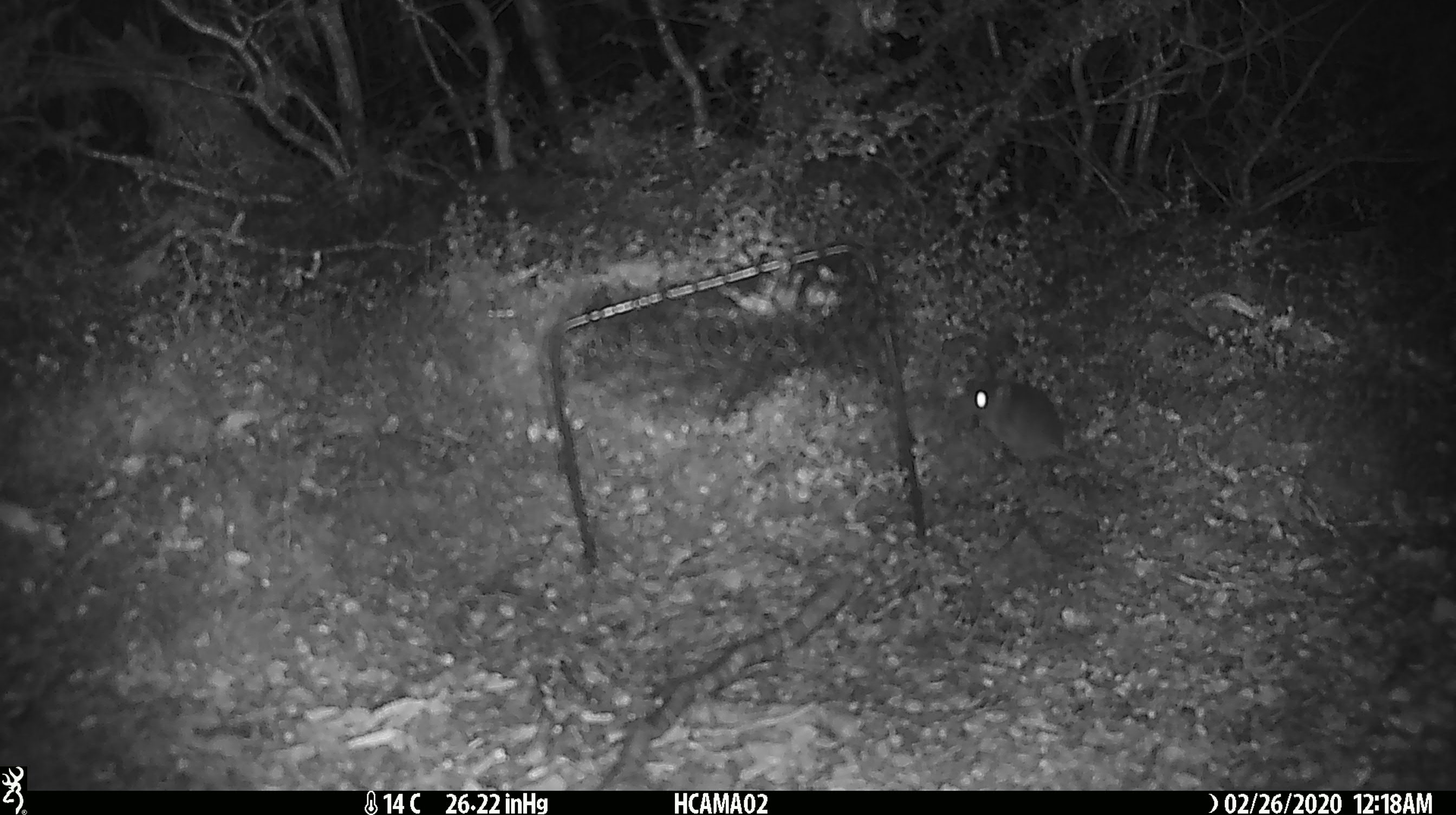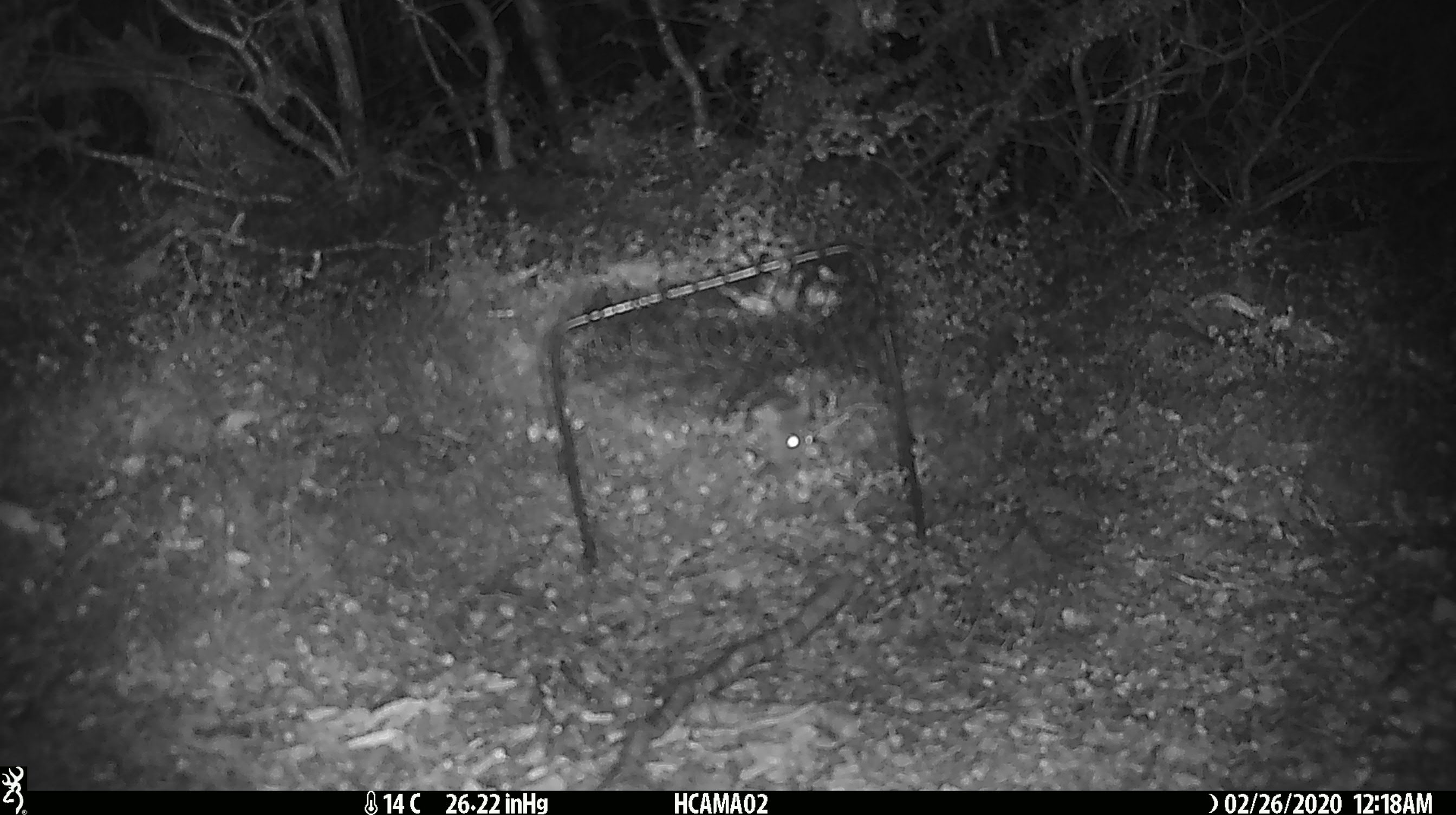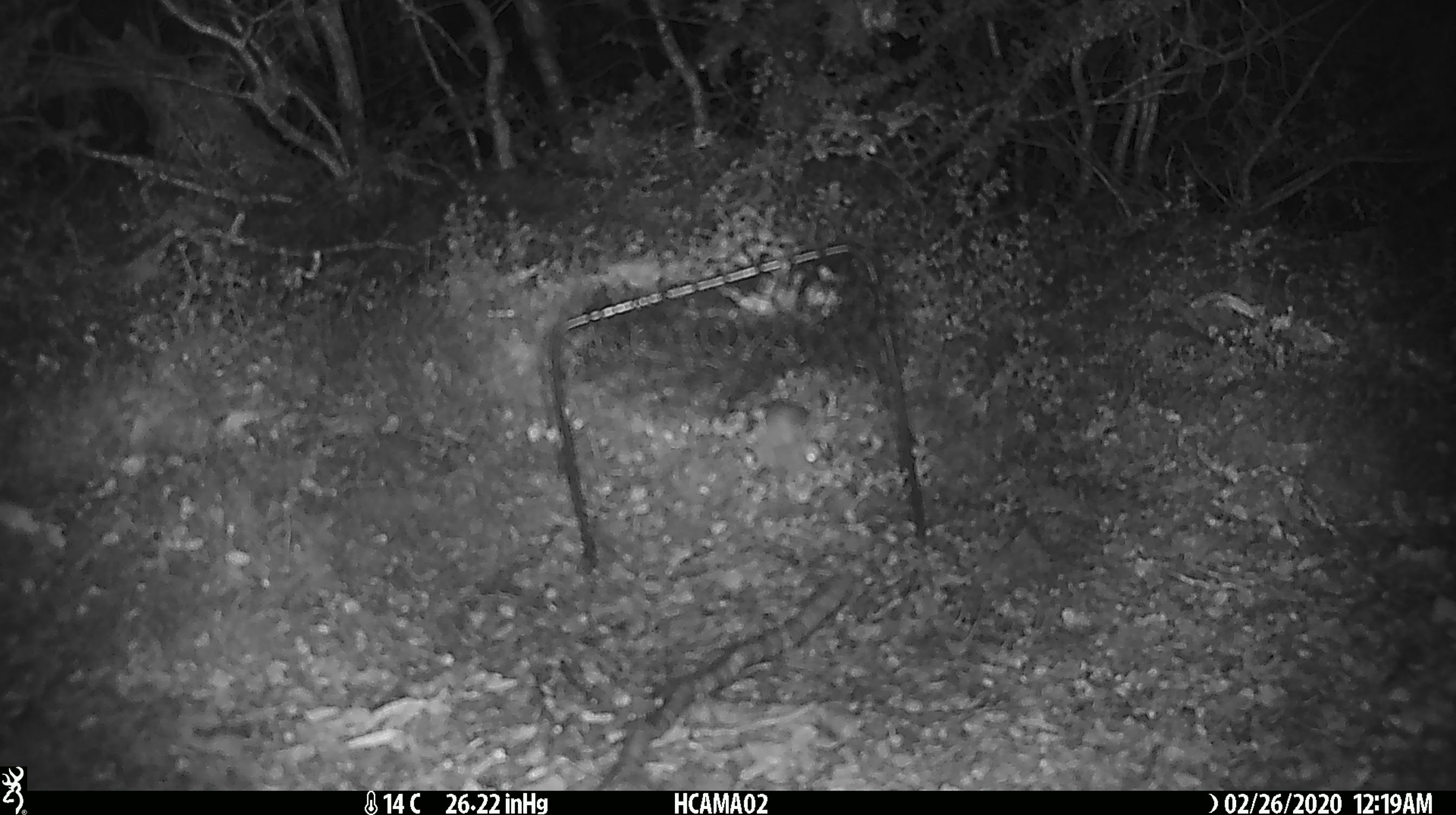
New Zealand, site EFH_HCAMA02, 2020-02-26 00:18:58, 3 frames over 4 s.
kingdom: Animalia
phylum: Chordata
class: Mammalia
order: Rodentia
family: Muridae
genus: Mus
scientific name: Mus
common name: mouse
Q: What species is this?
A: Mouse (Mus).